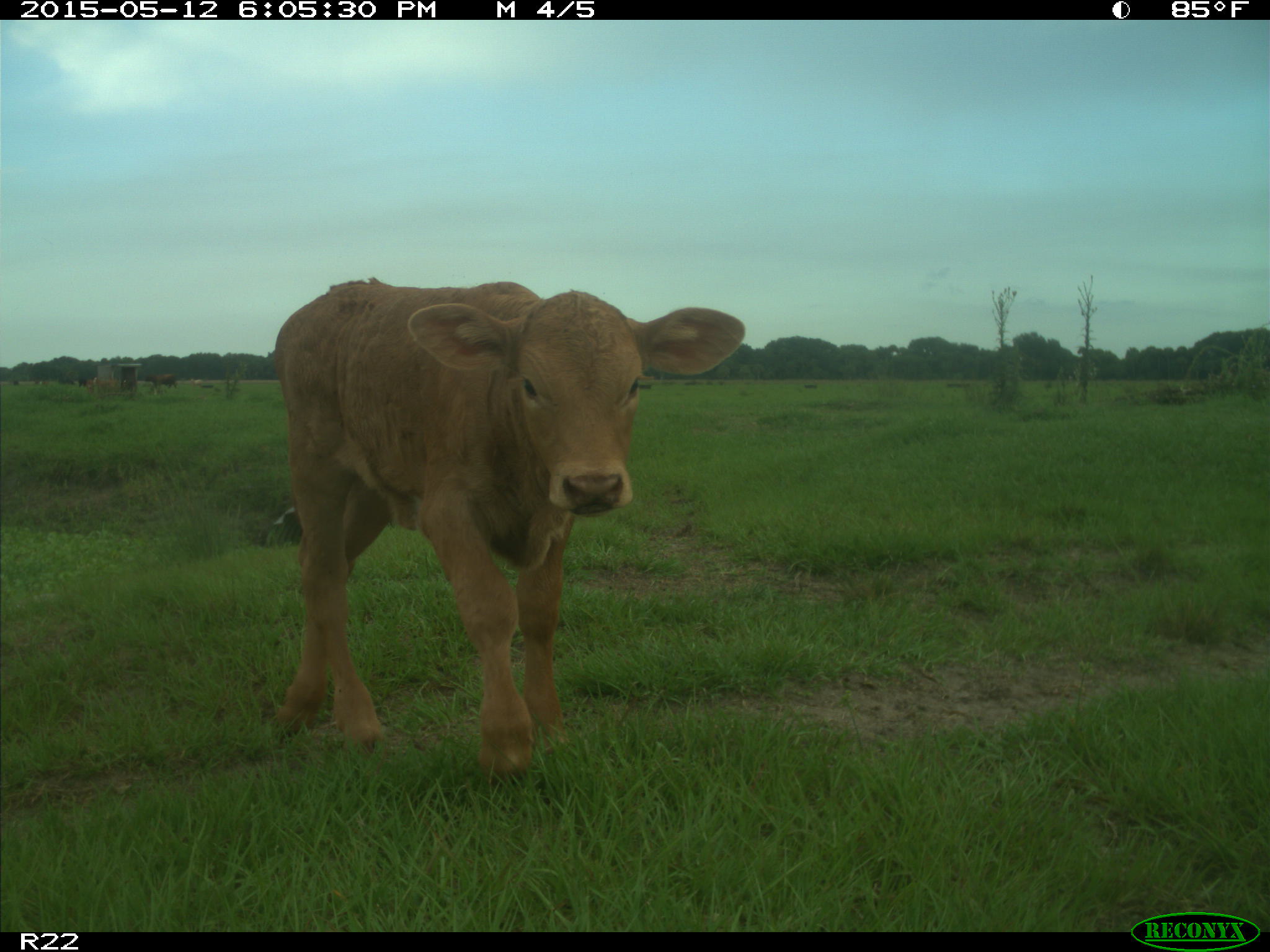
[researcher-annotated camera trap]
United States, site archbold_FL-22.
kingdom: Animalia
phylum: Chordata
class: Mammalia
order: Artiodactyla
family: Bovidae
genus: Bos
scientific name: Bos taurus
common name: domestic cow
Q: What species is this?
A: Bos taurus (domestic cow).